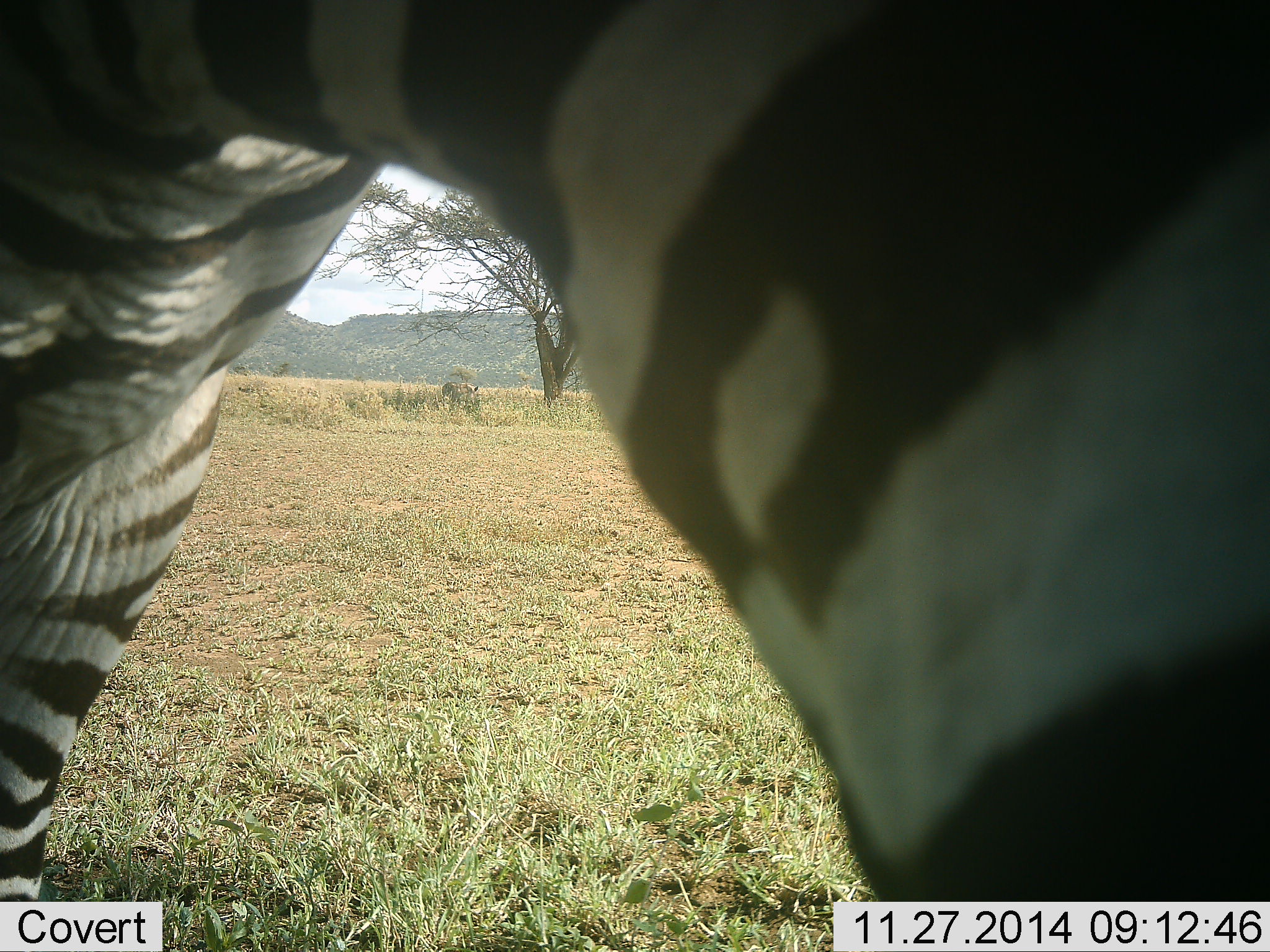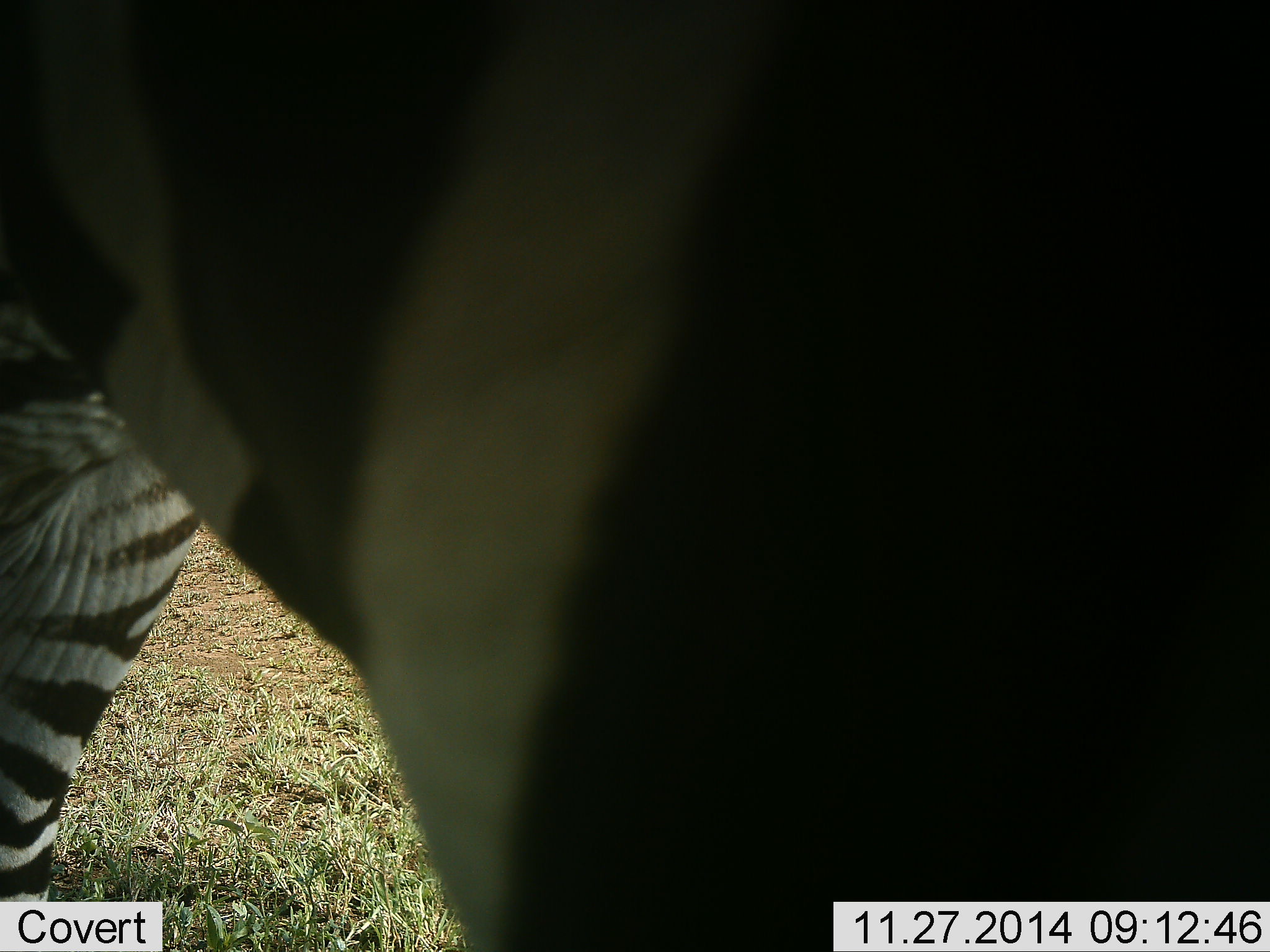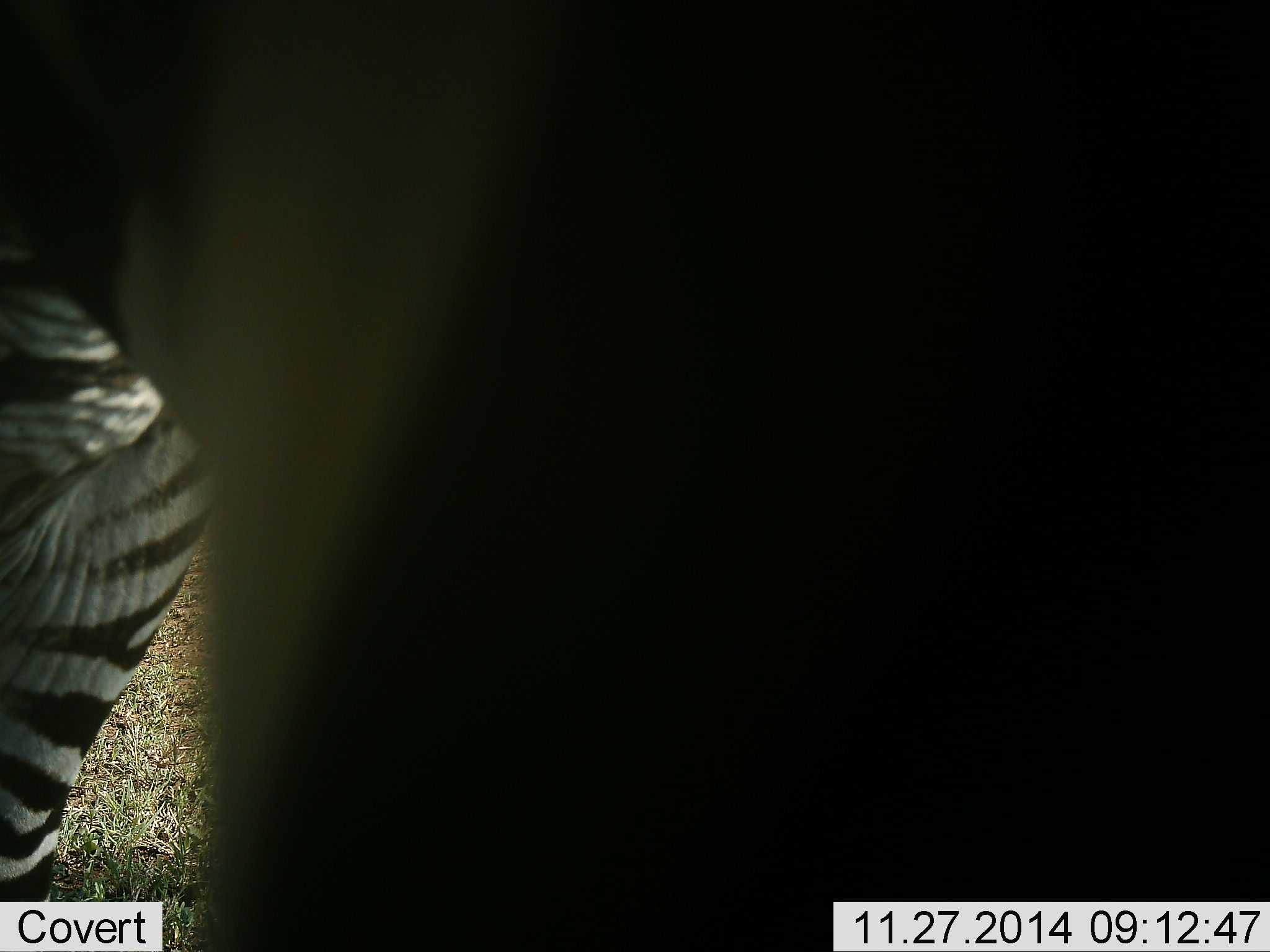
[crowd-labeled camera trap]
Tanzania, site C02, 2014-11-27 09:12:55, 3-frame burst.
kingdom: Animalia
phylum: Chordata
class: Mammalia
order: Perissodactyla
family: Equidae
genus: Equus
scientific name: Equus quagga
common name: plains zebra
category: zebra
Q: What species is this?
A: Zebra (plains zebra) (Equus quagga).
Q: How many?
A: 1.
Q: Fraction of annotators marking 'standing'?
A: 90%.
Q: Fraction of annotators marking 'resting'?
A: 0%.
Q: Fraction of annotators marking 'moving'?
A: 0%.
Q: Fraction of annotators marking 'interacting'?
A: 10%.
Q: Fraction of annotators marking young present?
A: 0%.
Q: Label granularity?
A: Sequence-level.